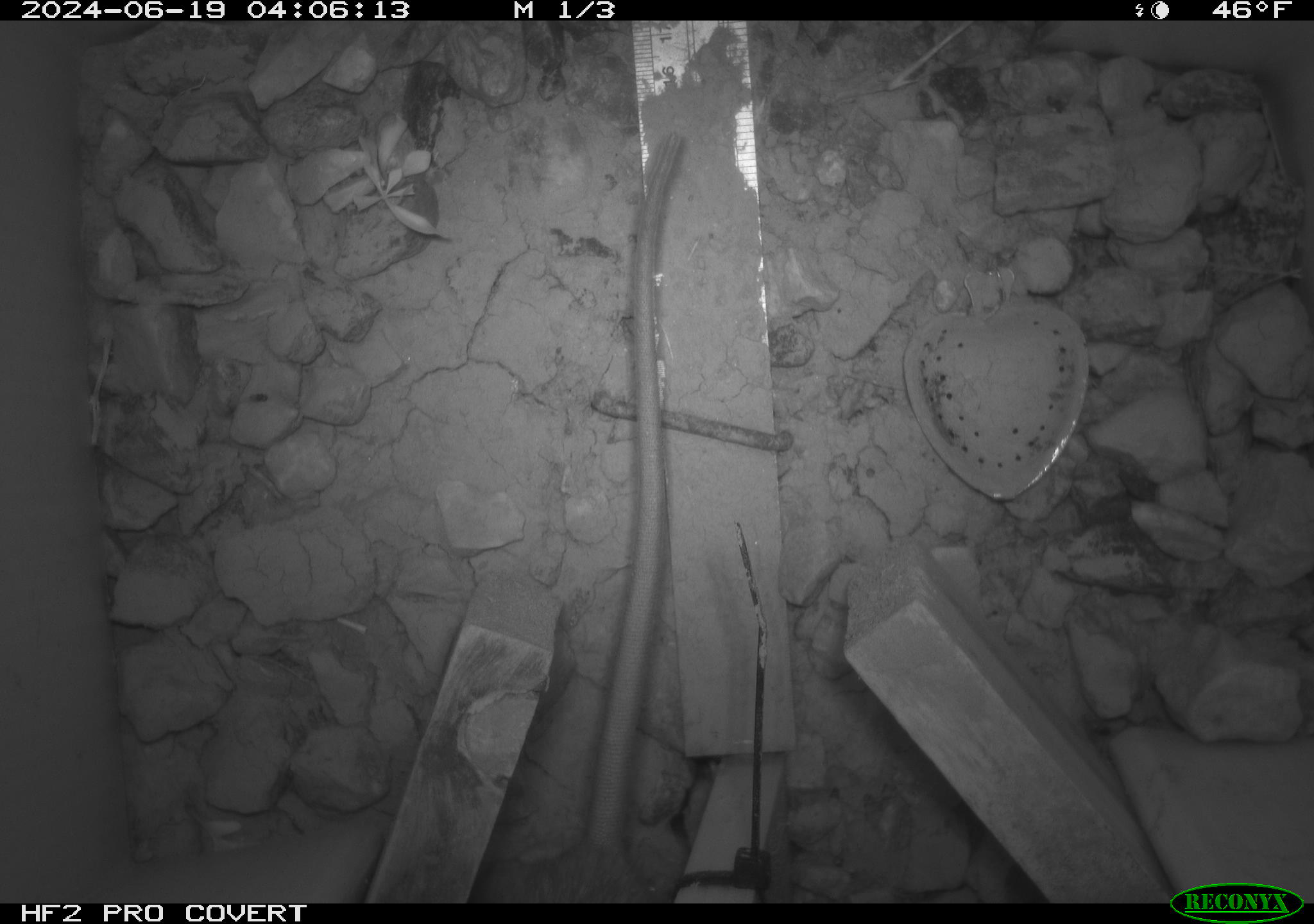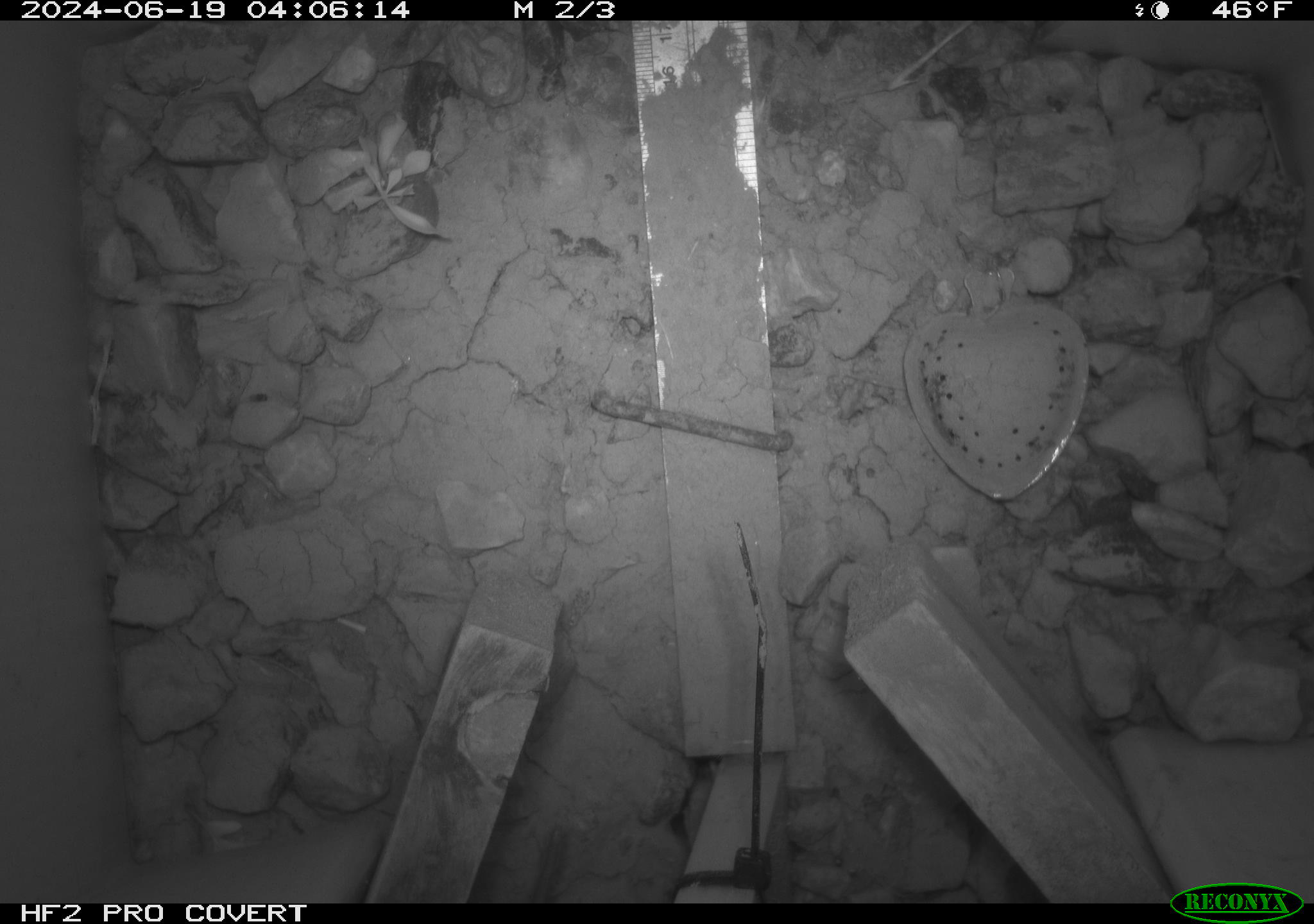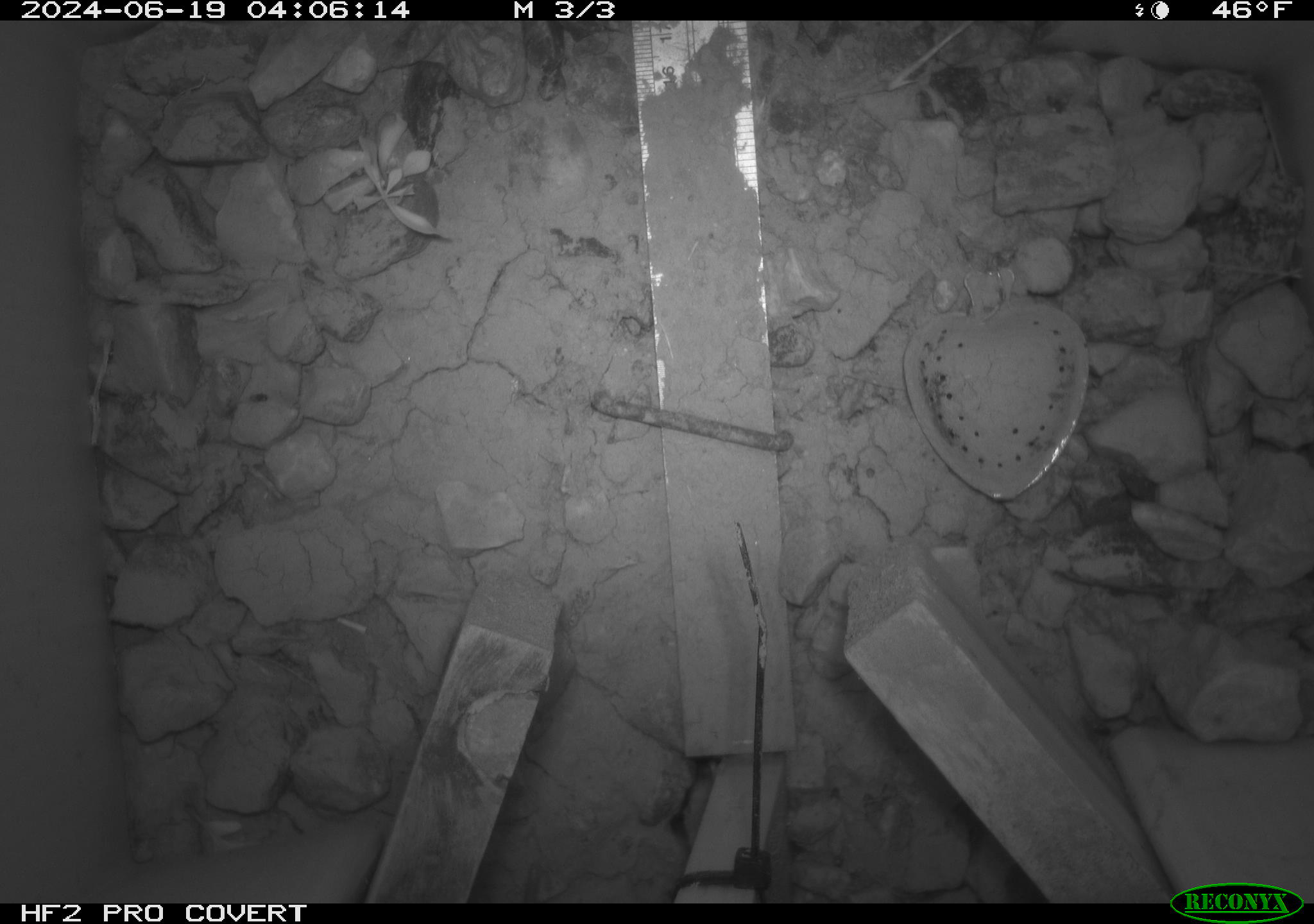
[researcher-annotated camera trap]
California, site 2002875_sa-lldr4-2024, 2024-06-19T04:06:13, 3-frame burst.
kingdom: Animalia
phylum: Chordata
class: Mammalia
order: Rodentia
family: Muridae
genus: Rattus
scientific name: Rattus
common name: rat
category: rattus species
Rattus species (rat) (Rattus).